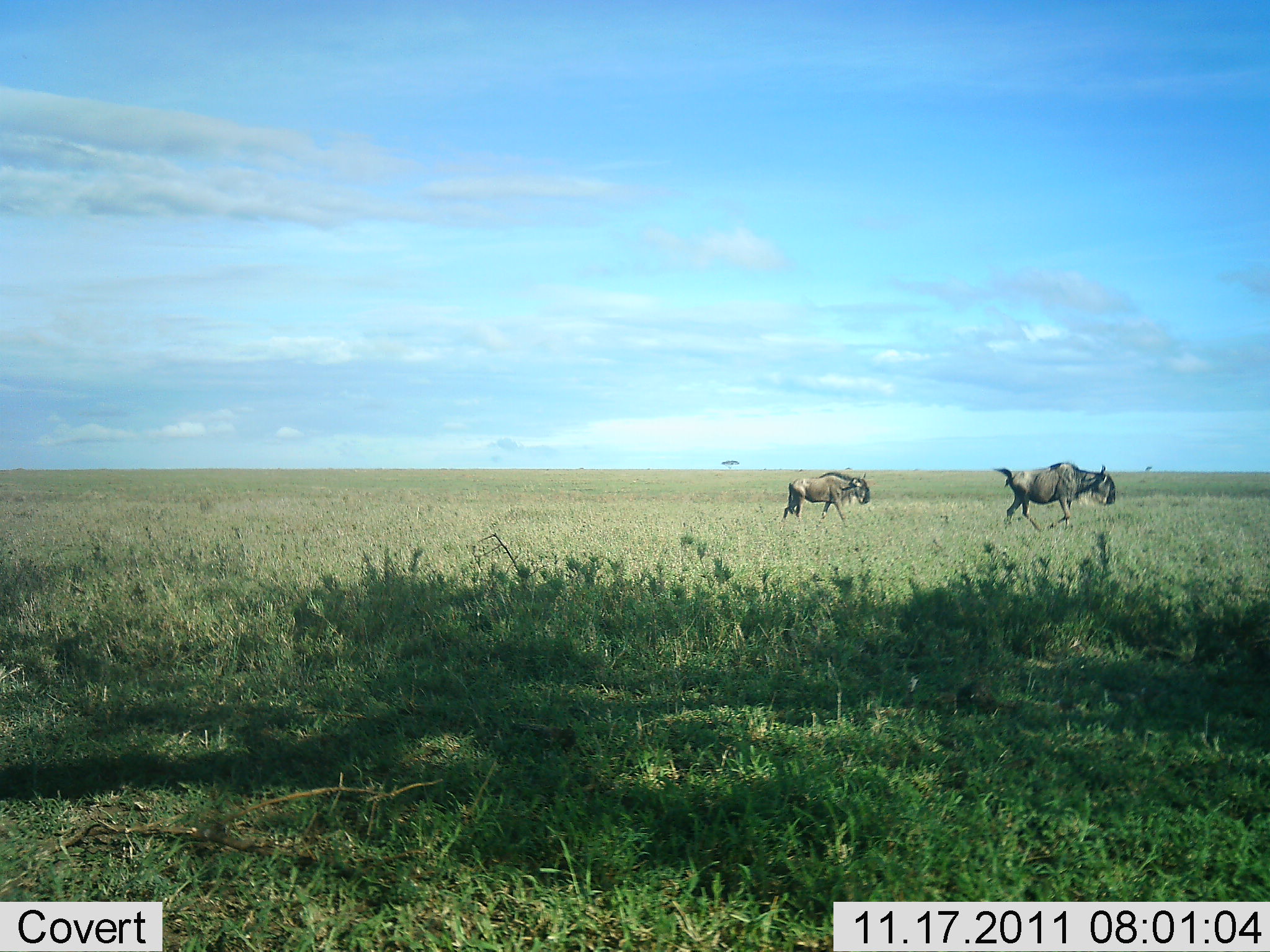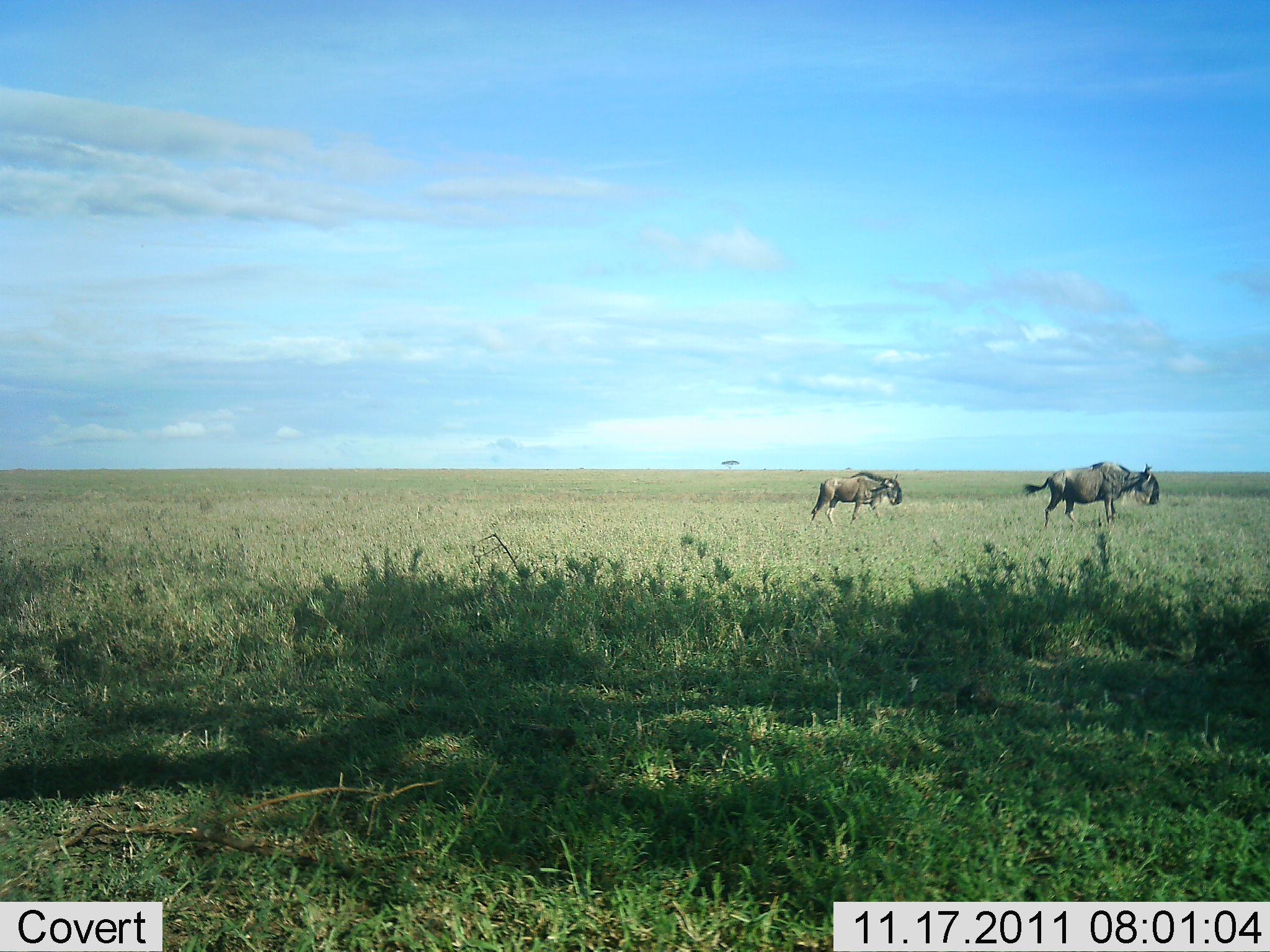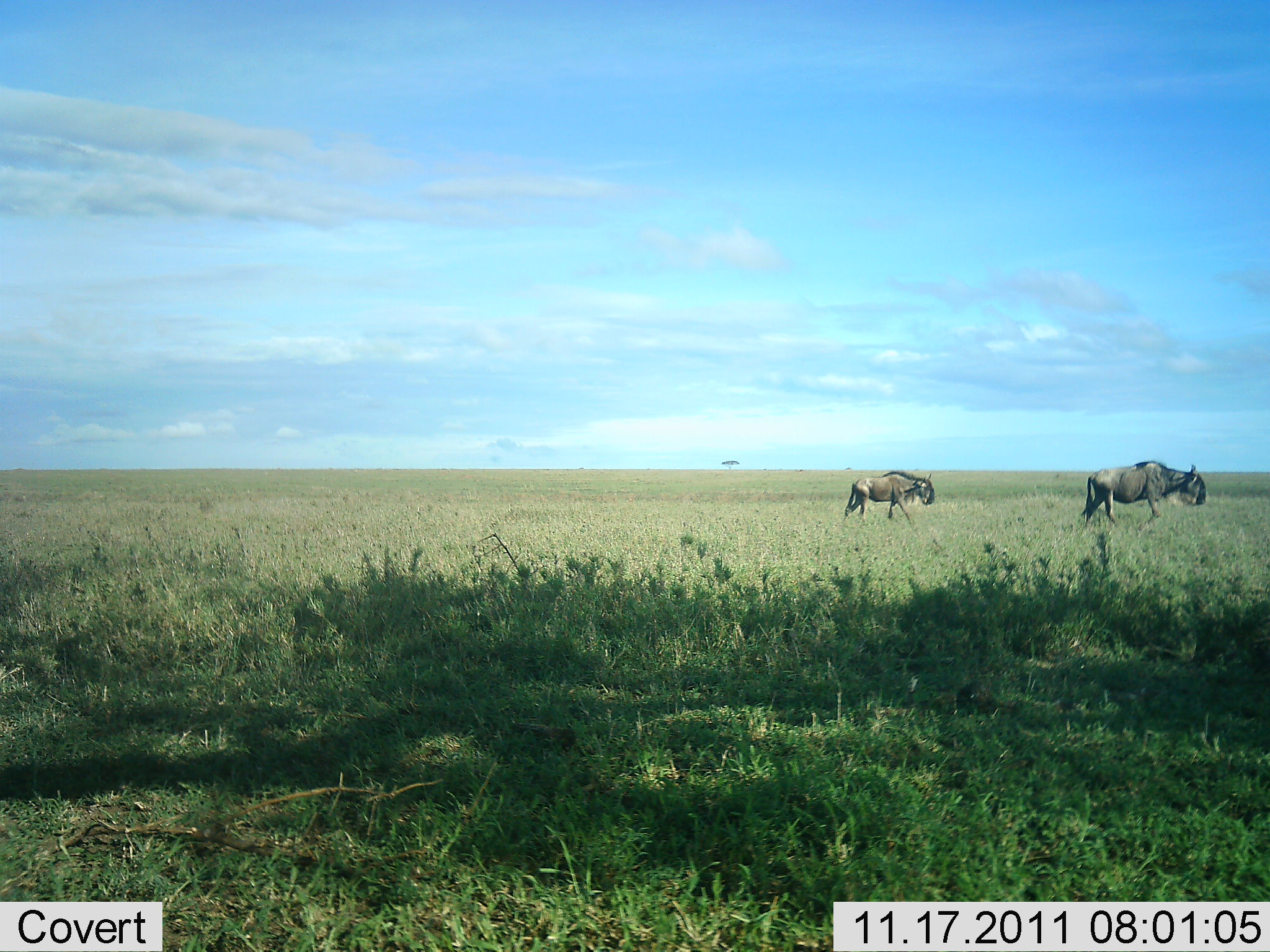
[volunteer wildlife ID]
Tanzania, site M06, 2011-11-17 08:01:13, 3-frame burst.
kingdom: Animalia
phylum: Chordata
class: Mammalia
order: Artiodactyla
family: Bovidae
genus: Connochaetes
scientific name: Connochaetes taurinus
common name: blue wildebeest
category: wildebeest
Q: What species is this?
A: Wildebeest (blue wildebeest) (Connochaetes taurinus).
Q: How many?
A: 2.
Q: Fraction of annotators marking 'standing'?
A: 0%.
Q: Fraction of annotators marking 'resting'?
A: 0%.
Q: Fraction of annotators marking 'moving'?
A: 100%.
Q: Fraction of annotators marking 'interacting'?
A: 0%.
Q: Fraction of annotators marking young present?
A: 0%.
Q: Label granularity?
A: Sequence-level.